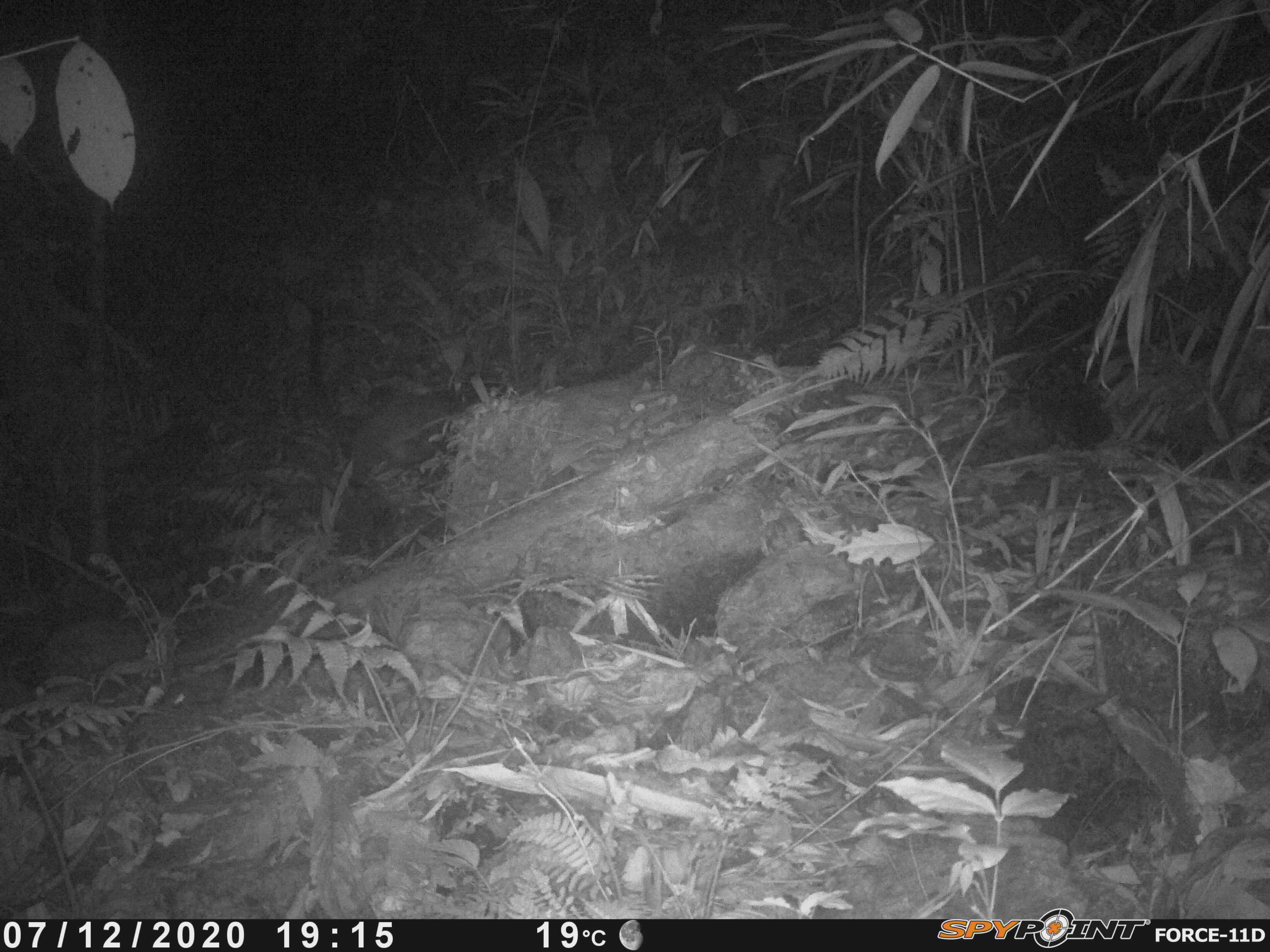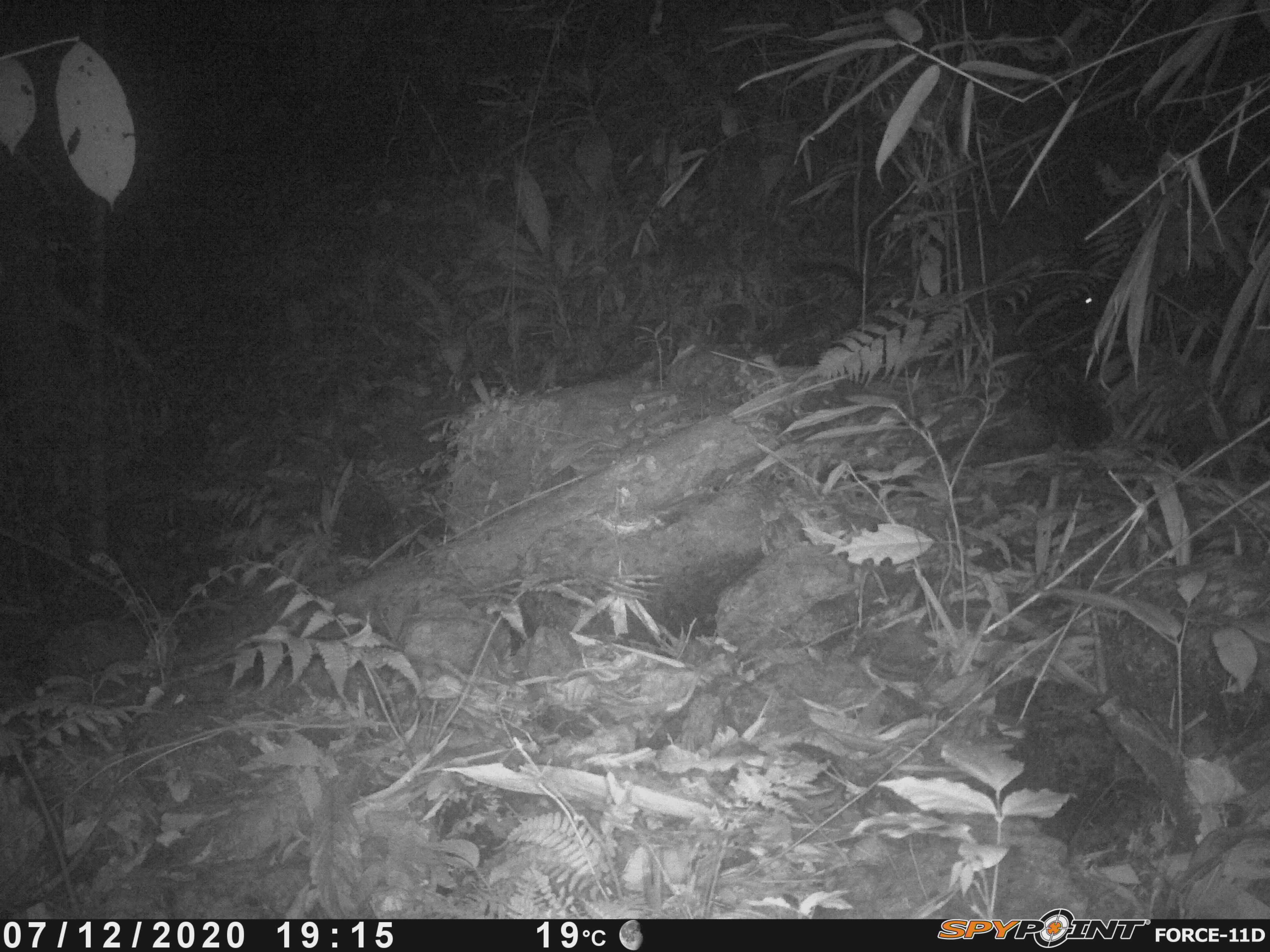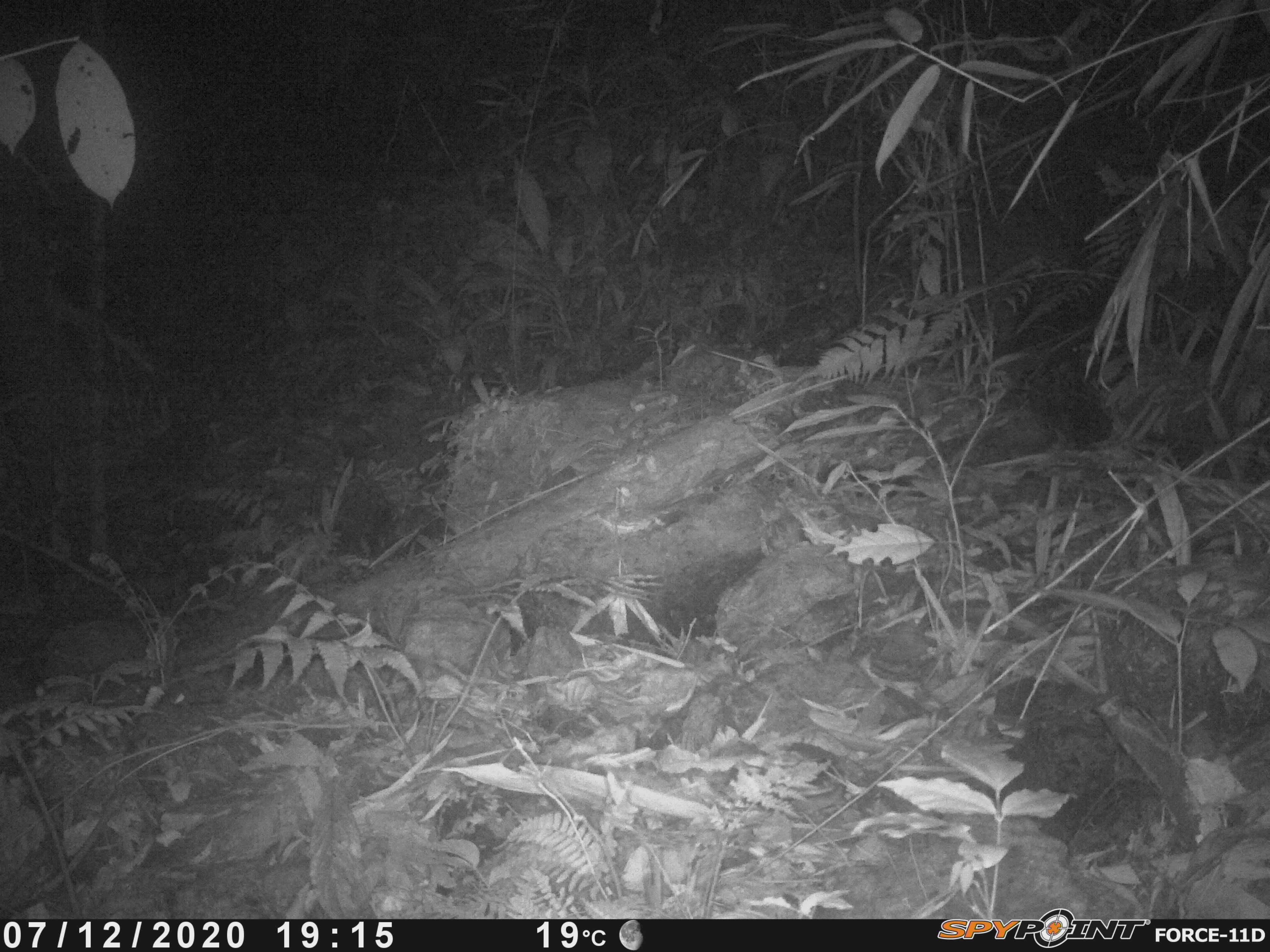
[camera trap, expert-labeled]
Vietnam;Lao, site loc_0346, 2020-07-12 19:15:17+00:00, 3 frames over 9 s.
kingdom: Animalia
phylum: Chordata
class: Mammalia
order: Carnivora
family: Viverridae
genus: Paguma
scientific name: Paguma larvata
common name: masked palm civet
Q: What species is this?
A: Masked palm civet (Paguma larvata).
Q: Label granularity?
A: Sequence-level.